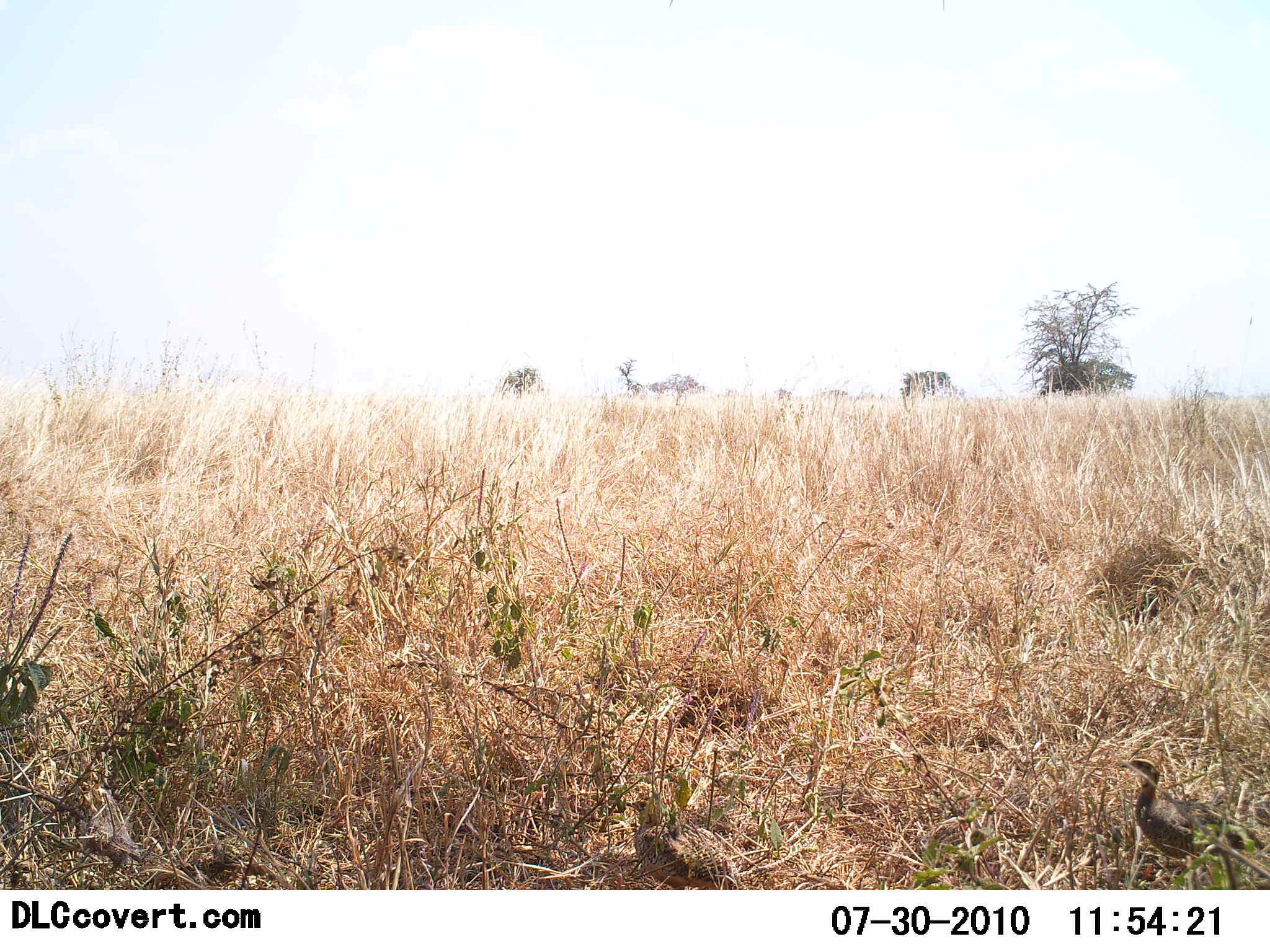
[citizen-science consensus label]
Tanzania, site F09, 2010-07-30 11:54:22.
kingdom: Animalia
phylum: Chordata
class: Aves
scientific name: Aves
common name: bird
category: otherbird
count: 2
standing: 69%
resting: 8%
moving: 23%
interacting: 0%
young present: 0%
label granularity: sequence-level